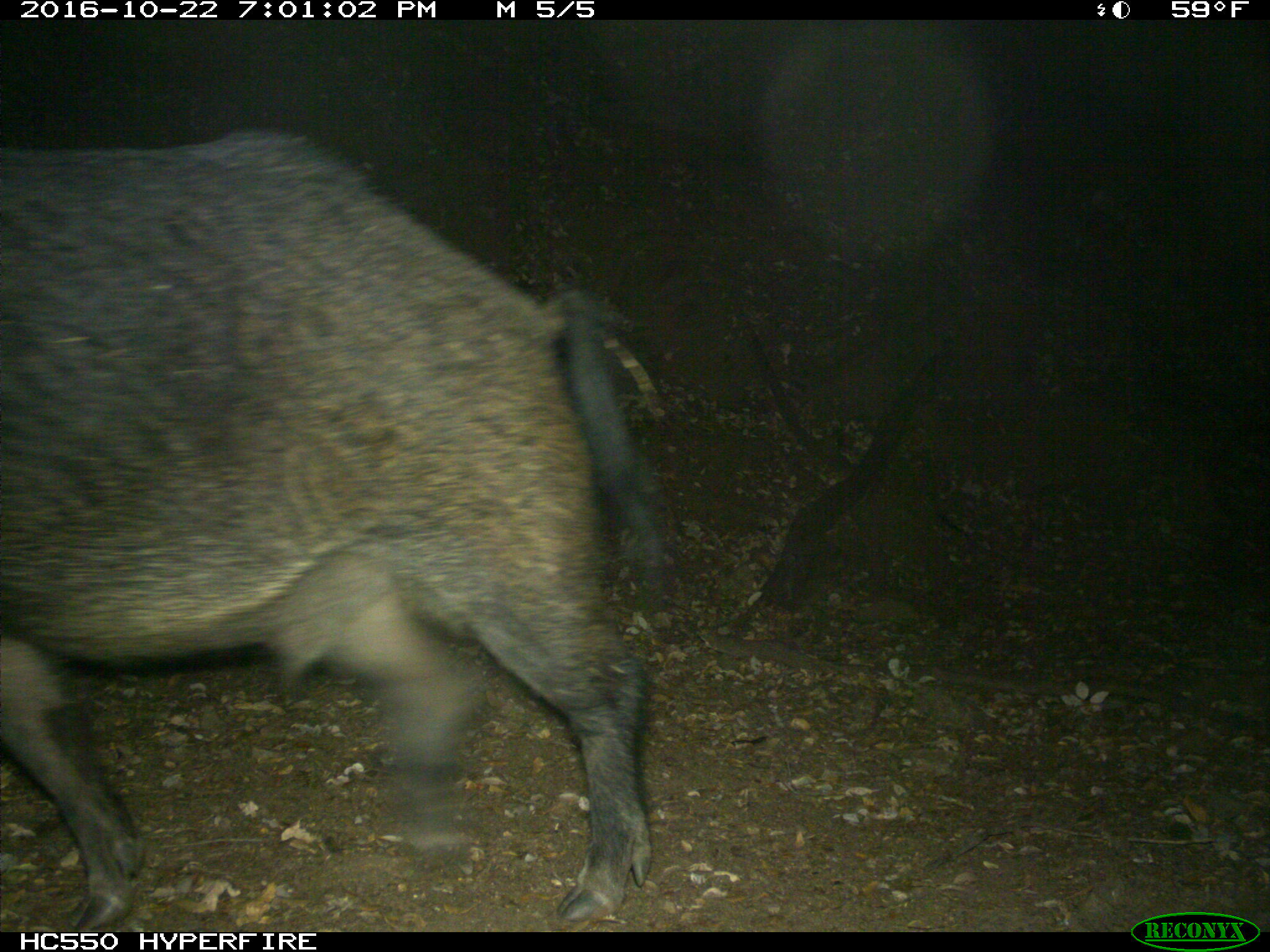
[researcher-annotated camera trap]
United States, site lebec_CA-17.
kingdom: Animalia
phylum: Chordata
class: Mammalia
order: Artiodactyla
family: Suidae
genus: Sus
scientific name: Sus scrofa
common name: wild boar